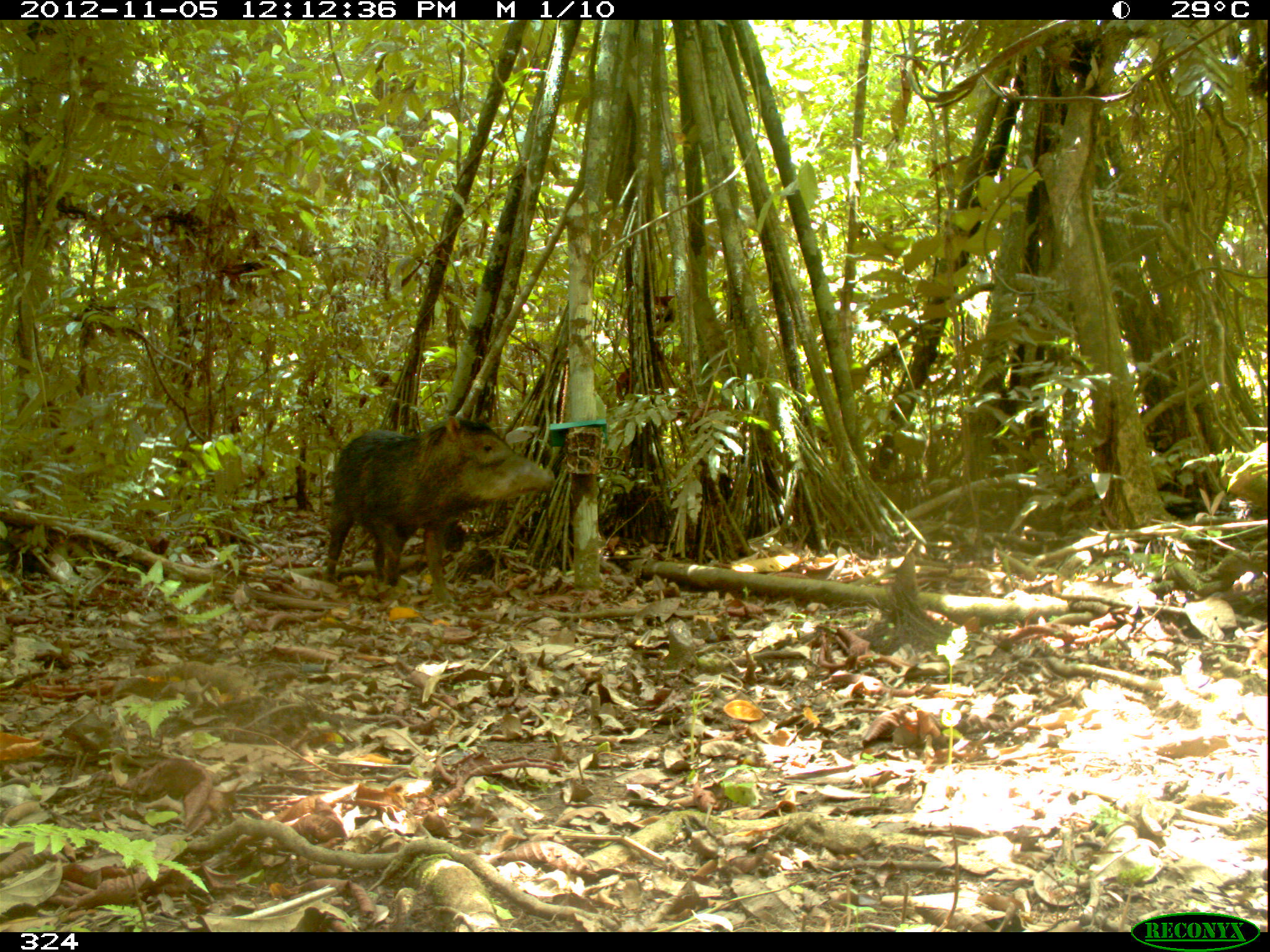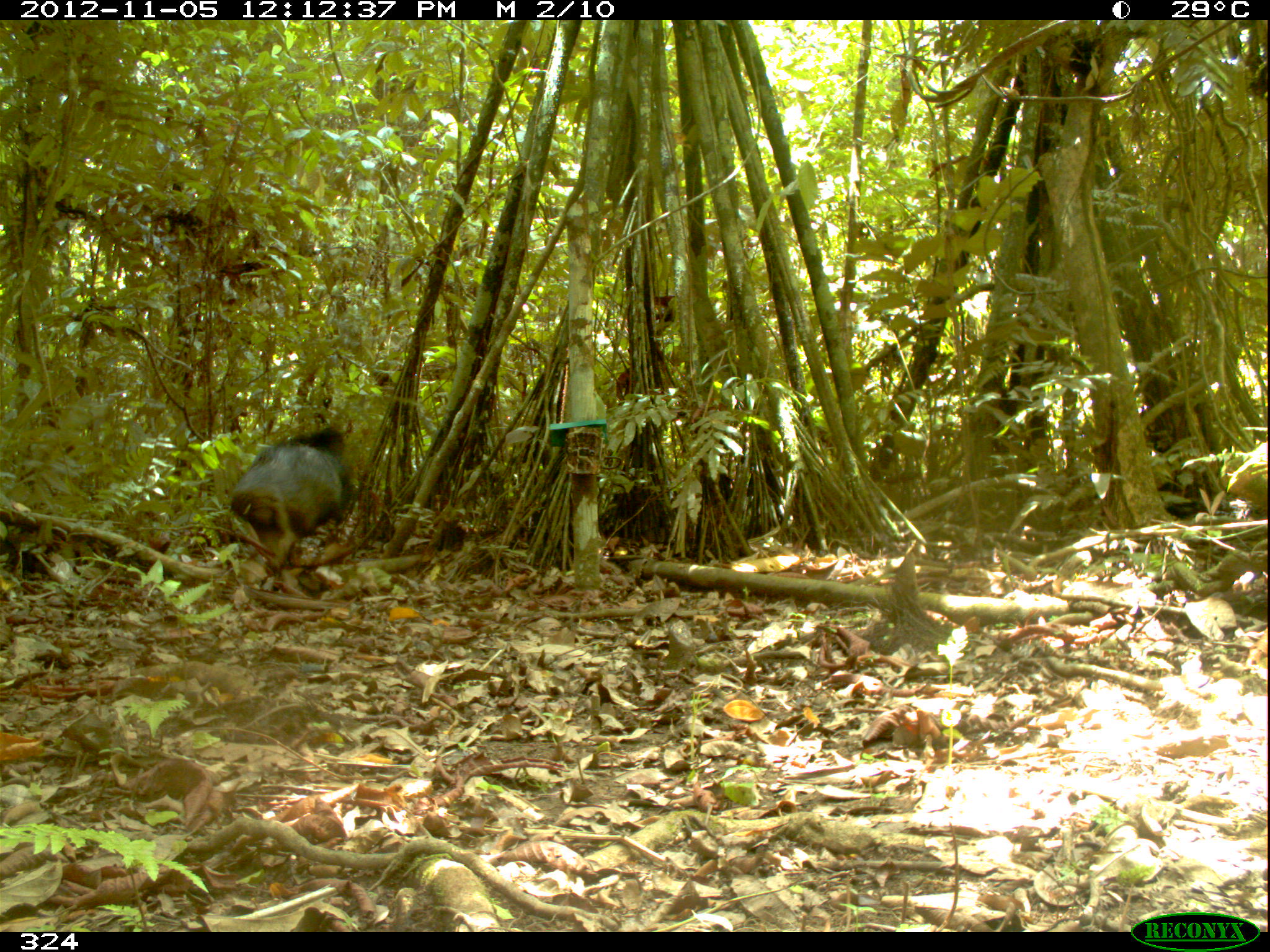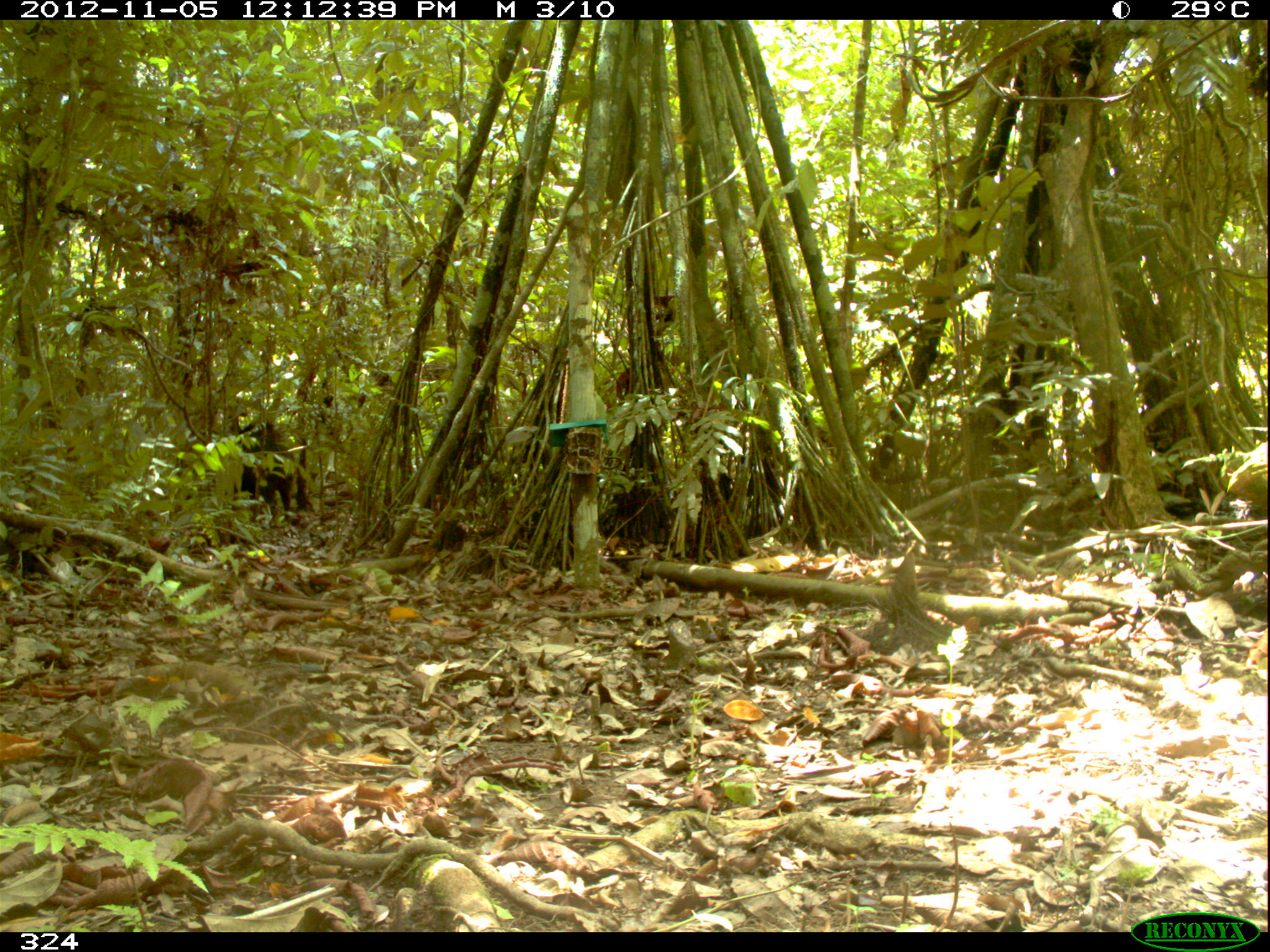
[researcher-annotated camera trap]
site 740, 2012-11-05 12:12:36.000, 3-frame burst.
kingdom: Animalia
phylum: Chordata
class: Mammalia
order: Artiodactyla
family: Tayassuidae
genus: Tayassu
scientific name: Tayassu pecari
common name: white-lipped peccary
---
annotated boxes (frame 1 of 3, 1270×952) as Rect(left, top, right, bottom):
tayassu pecari: Rect(321, 410, 555, 605)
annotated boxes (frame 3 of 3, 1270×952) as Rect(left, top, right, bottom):
tayassu pecari: Rect(232, 421, 294, 519)